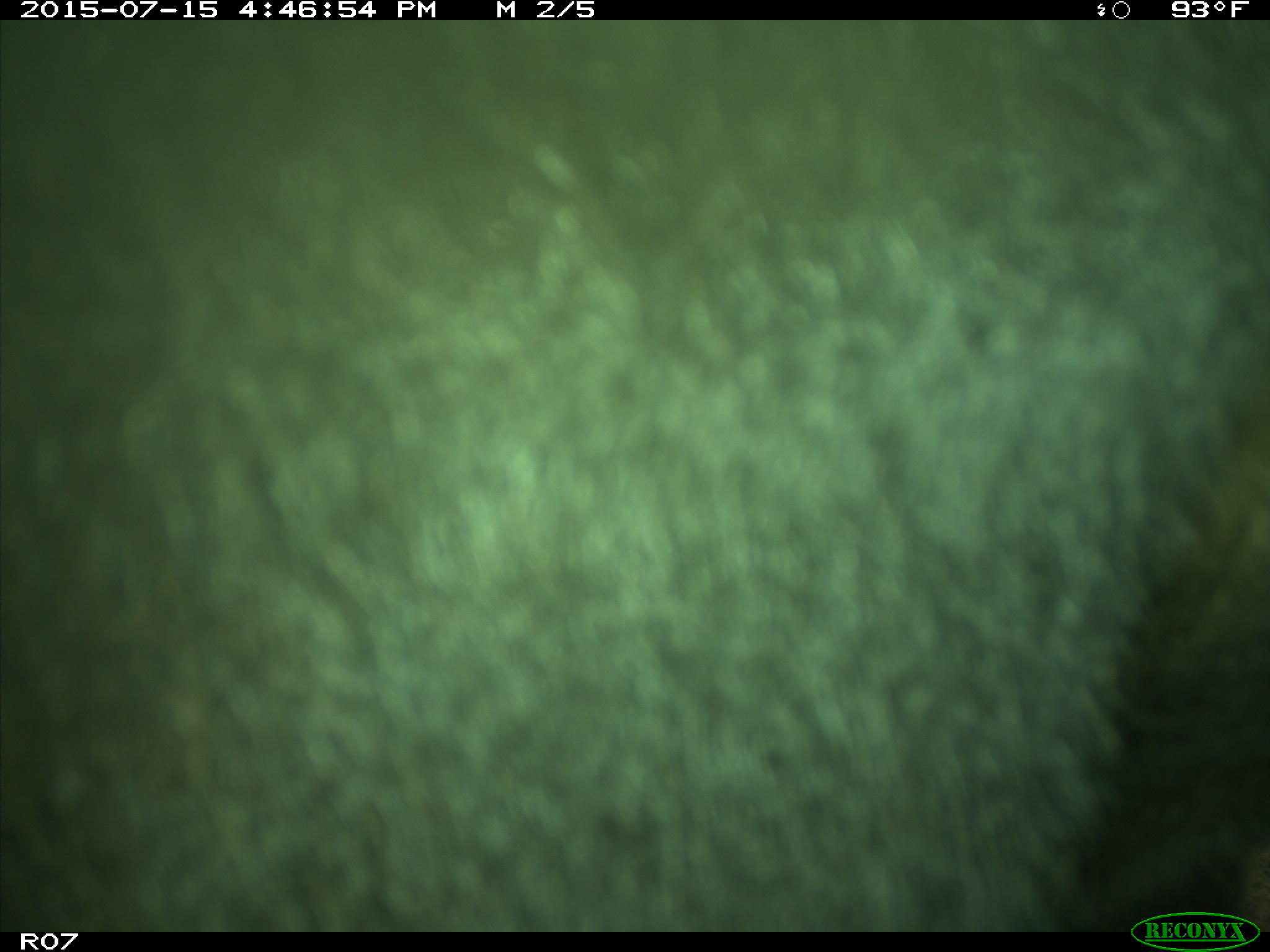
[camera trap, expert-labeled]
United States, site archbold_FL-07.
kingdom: Animalia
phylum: Chordata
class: Mammalia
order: Artiodactyla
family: Bovidae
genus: Bos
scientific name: Bos taurus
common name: domestic cow